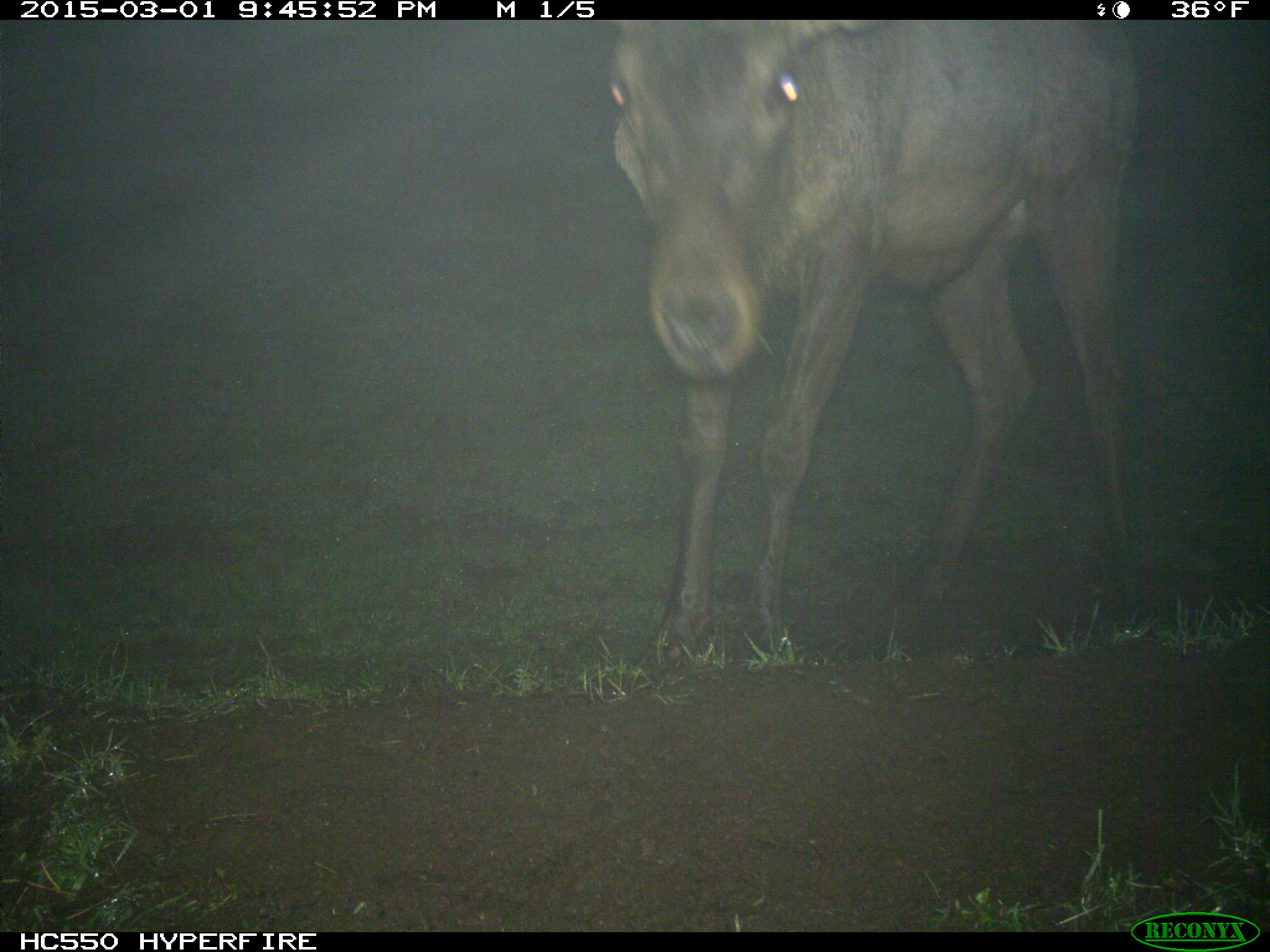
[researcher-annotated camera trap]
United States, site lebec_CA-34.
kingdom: Animalia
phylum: Chordata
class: Mammalia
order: Artiodactyla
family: Cervidae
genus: Cervus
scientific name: Cervus canadensis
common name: elk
Cervus canadensis (elk).